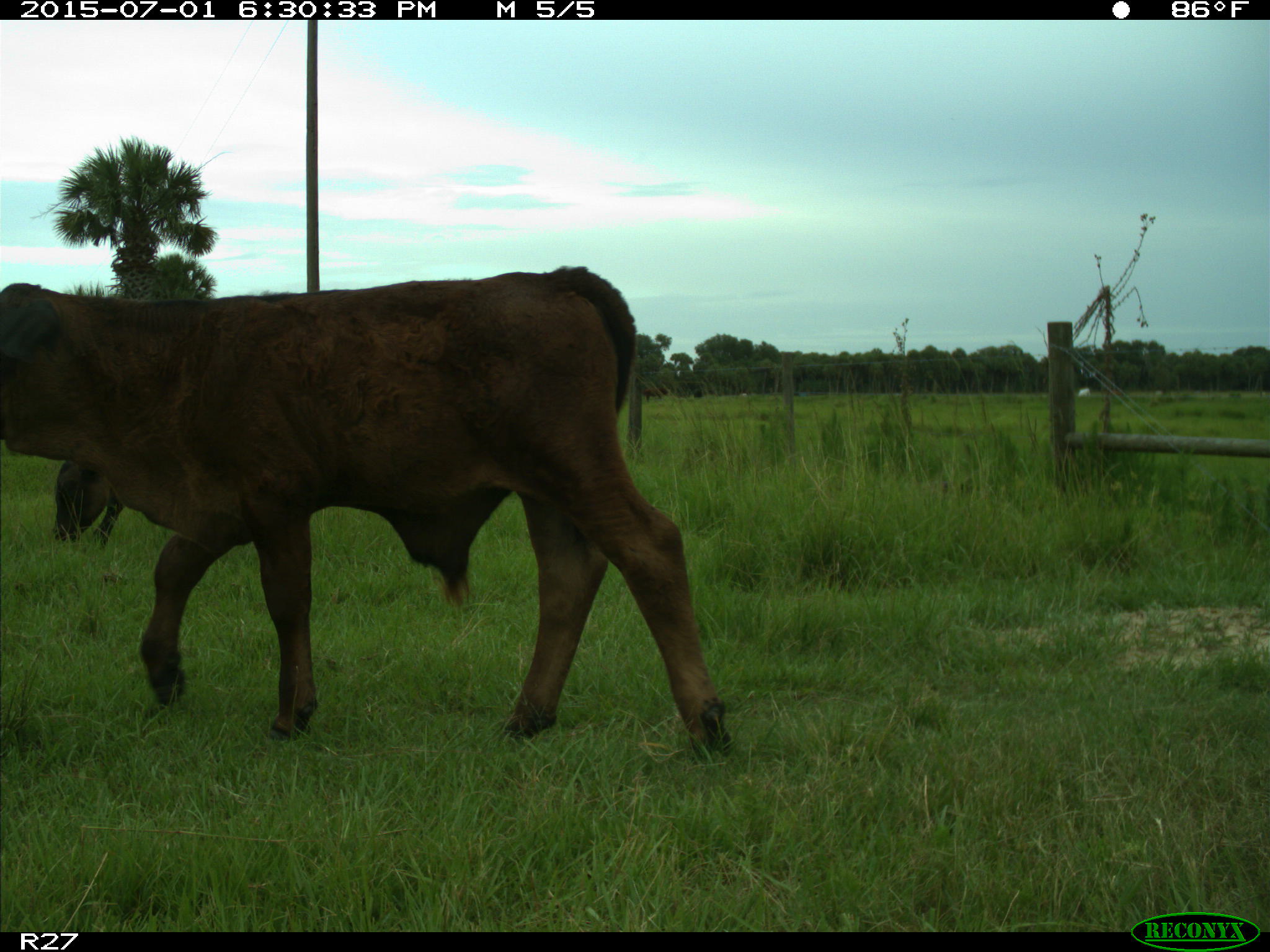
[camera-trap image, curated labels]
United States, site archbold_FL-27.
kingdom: Animalia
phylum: Chordata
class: Mammalia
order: Artiodactyla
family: Bovidae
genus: Bos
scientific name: Bos taurus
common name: domestic cow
Bos taurus (domestic cow).